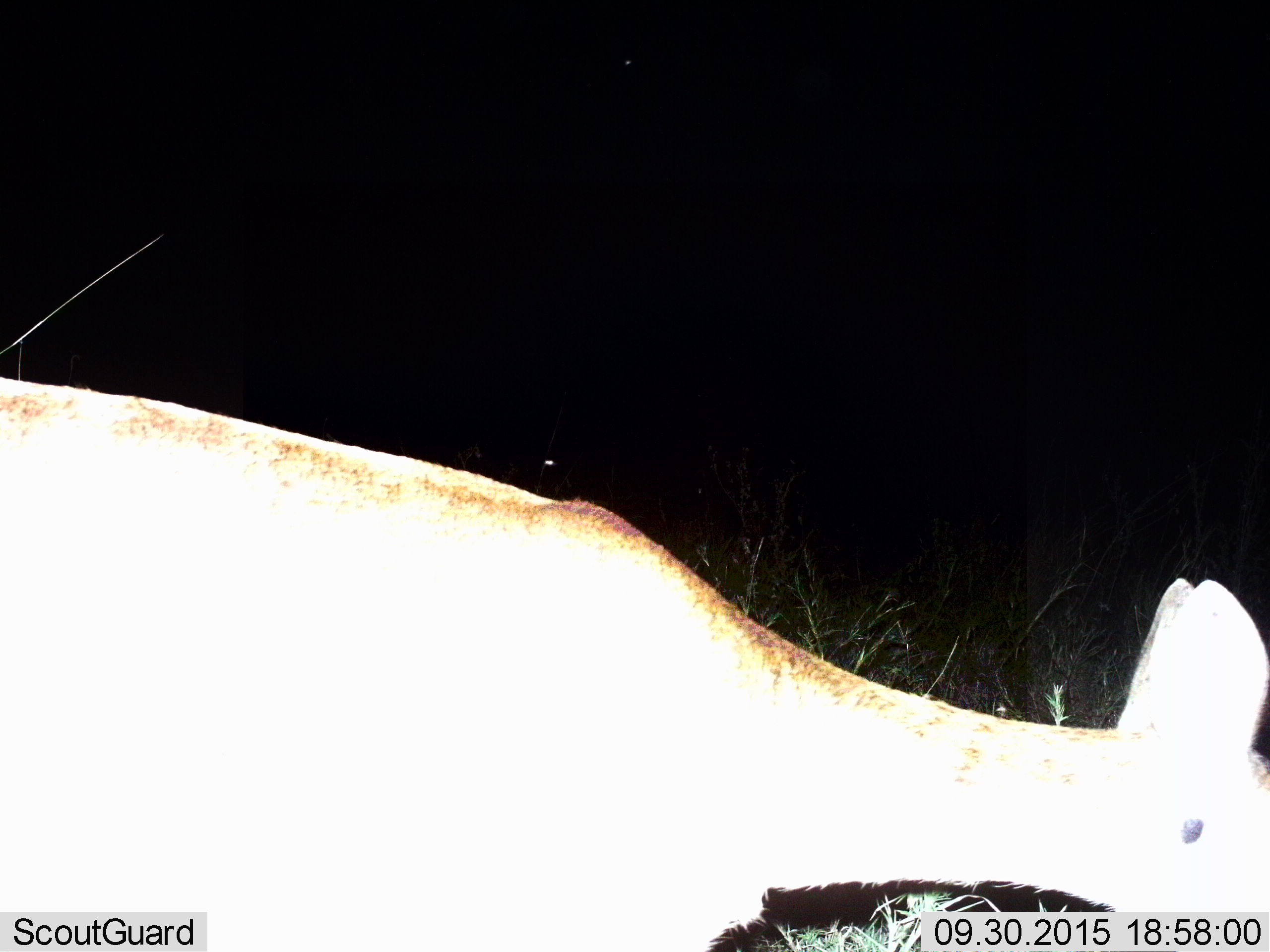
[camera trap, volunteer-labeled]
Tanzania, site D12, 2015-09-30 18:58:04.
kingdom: Animalia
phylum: Chordata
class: Mammalia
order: Artiodactyla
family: Bovidae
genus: Redunca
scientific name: Redunca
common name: reedbuck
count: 1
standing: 40%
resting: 0%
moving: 30%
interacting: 0%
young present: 0%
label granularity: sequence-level